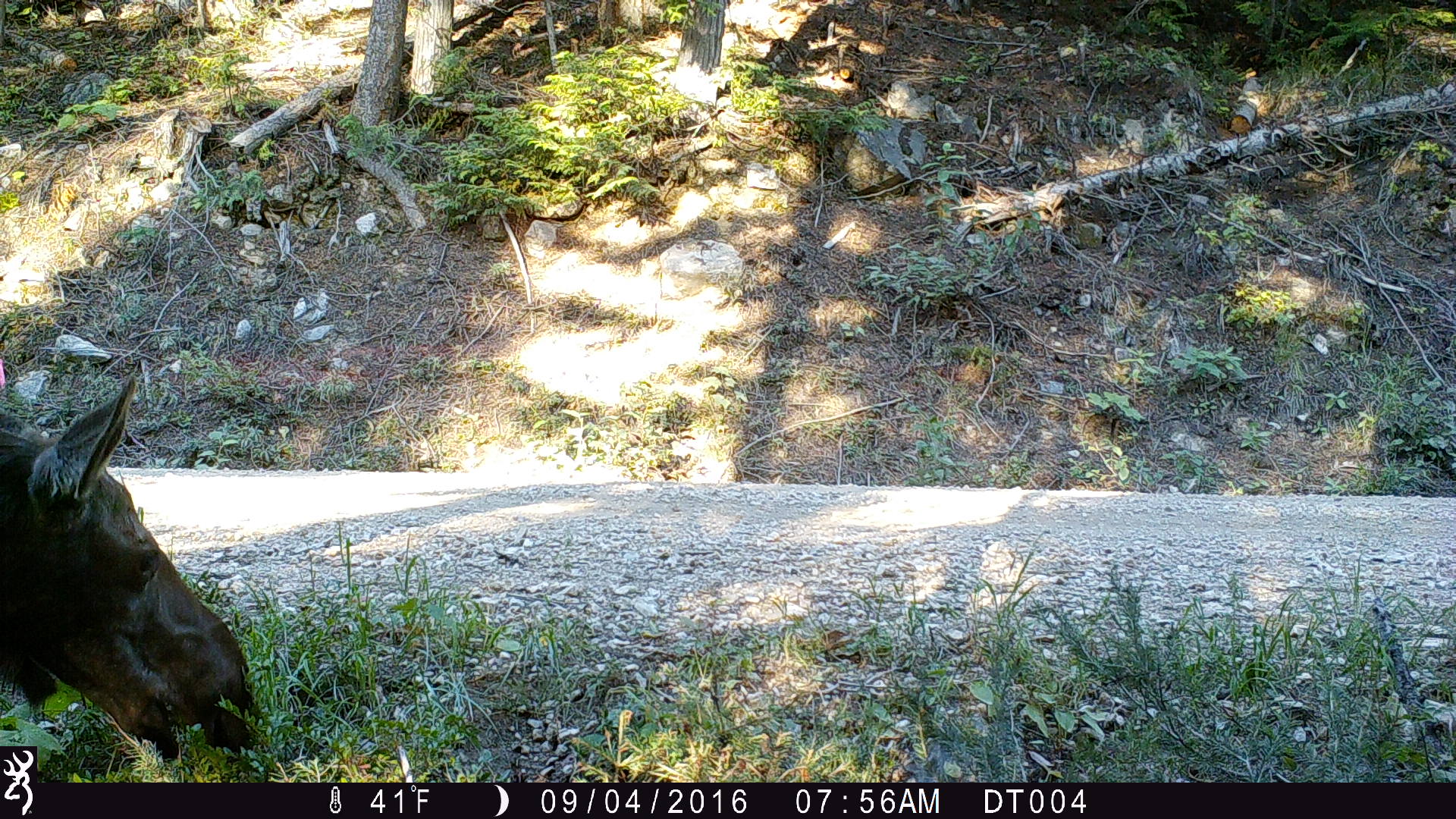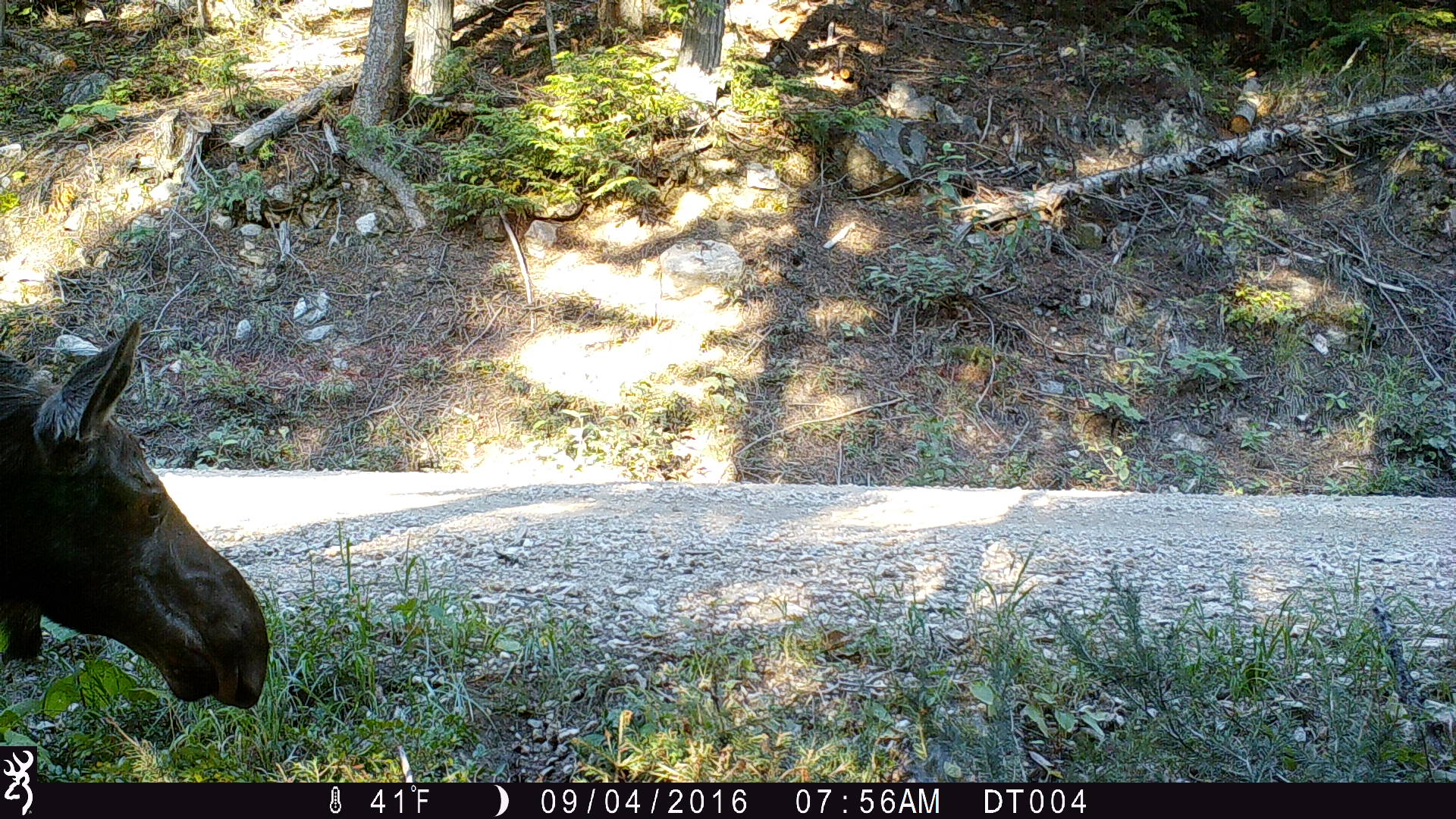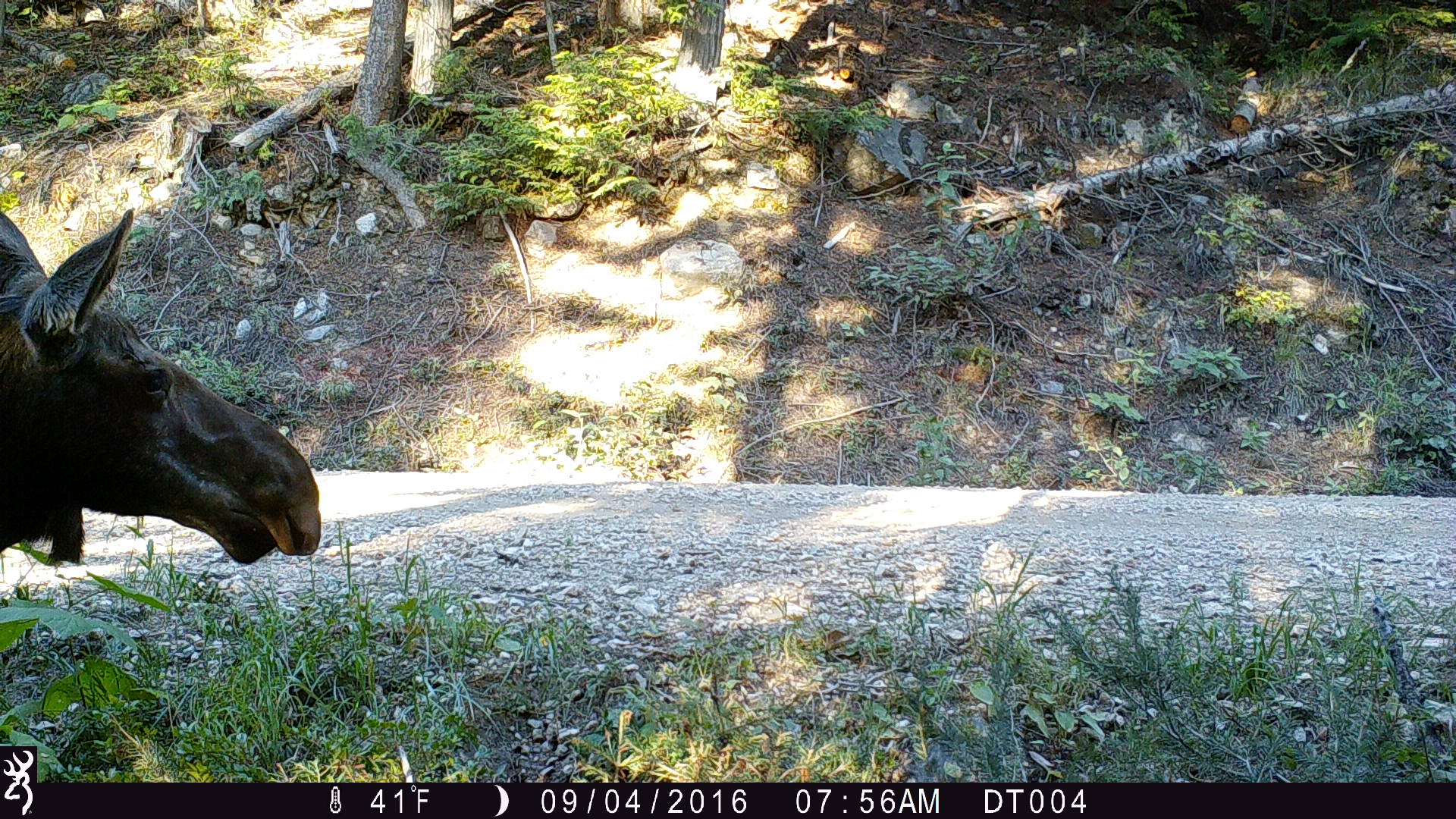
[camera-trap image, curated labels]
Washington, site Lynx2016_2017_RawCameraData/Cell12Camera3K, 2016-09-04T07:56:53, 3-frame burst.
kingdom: Animalia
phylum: Chordata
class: Mammalia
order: Artiodactyla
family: Cervidae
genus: Alces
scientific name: Alces alces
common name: moose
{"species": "Alces alces (moose)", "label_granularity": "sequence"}